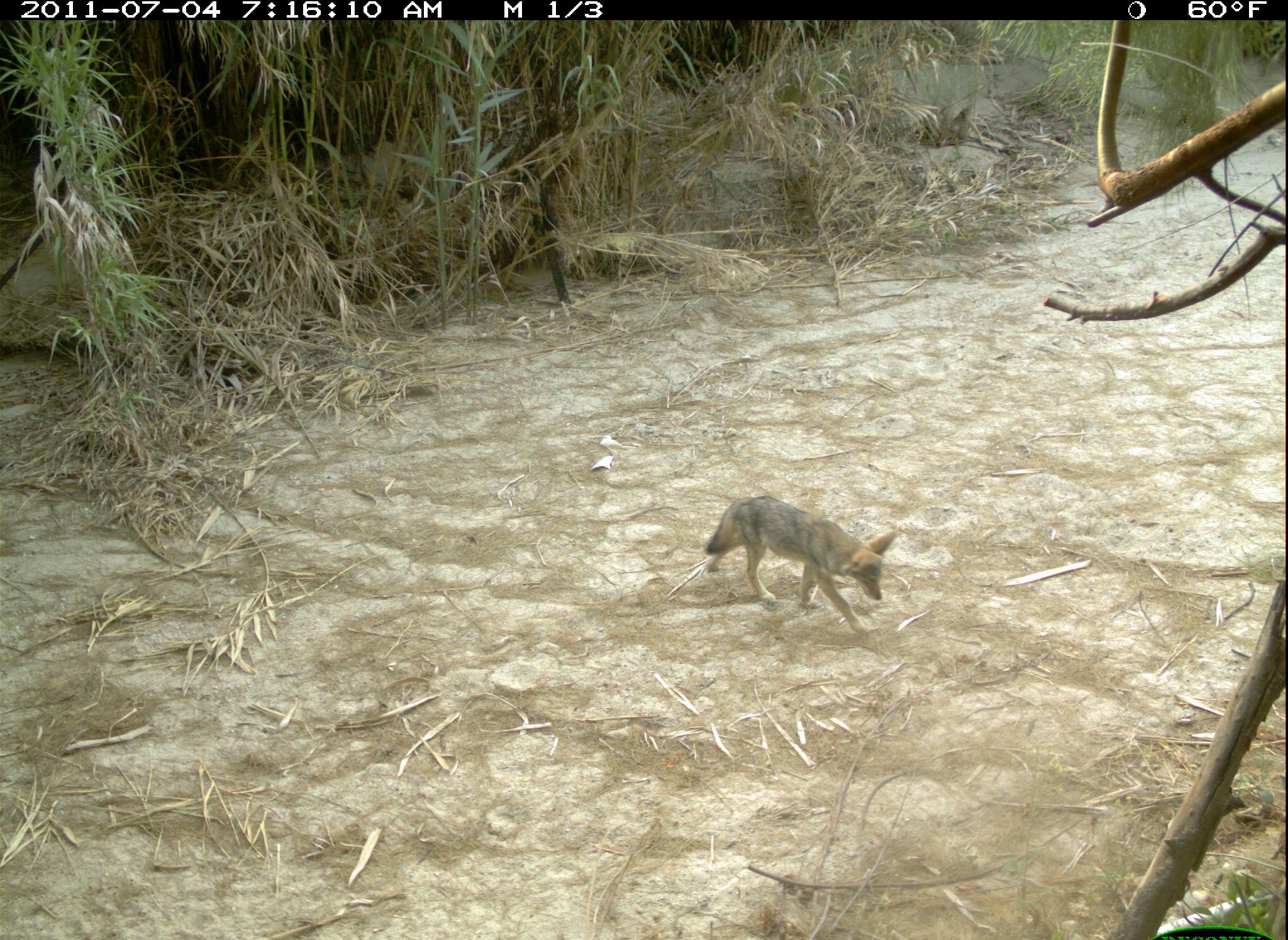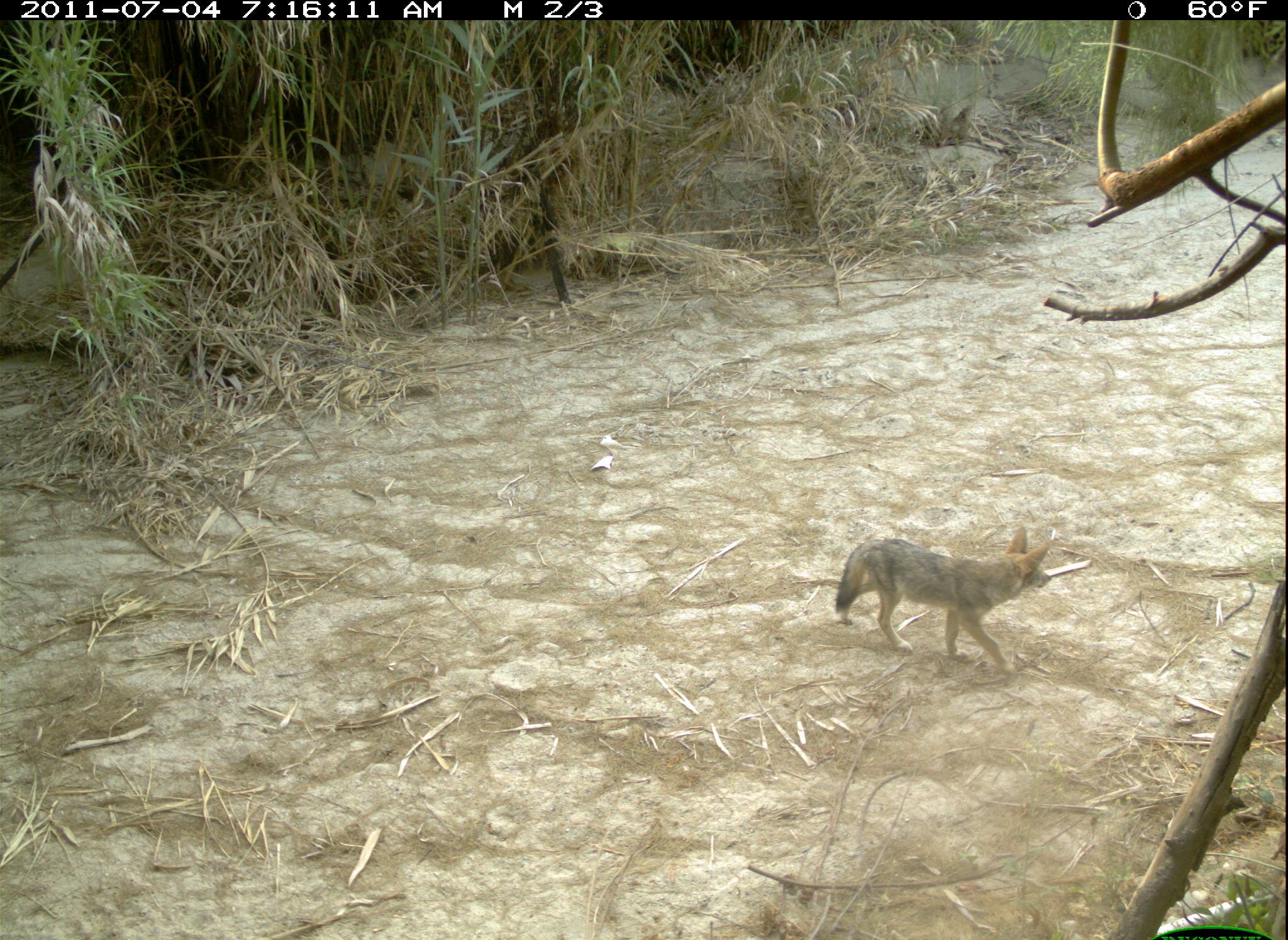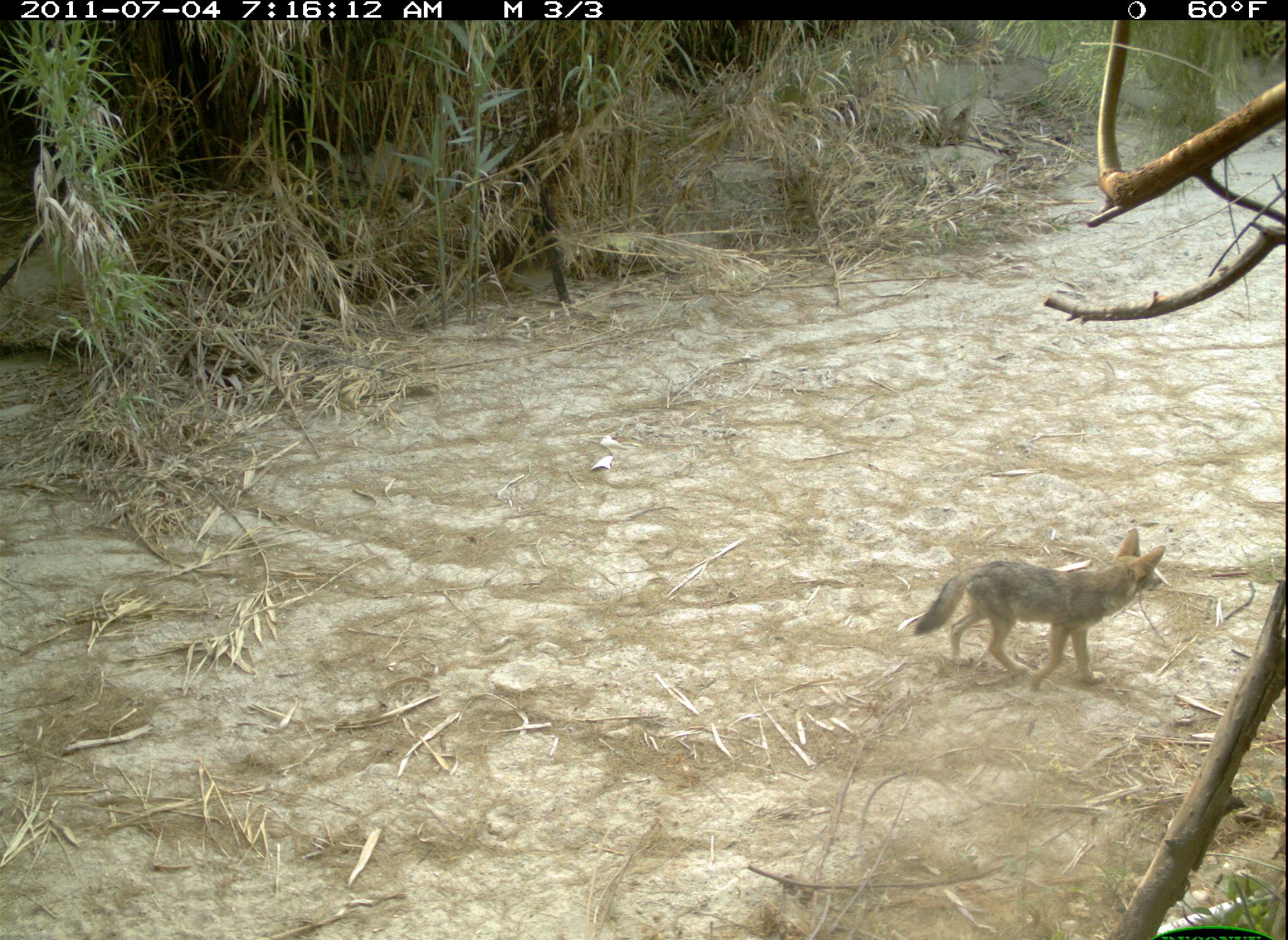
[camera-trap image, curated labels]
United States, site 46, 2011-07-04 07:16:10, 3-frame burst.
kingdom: Animalia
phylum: Chordata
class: Mammalia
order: Carnivora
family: Canidae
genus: Canis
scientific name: Canis latrans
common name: coyote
Coyote (Canis latrans).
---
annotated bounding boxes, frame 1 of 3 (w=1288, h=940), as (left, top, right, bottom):
coyote: (679, 485, 916, 651)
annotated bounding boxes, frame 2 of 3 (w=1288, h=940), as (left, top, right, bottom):
coyote: (837, 525, 1058, 685)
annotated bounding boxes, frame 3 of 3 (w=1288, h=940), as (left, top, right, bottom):
coyote: (908, 523, 1179, 694)